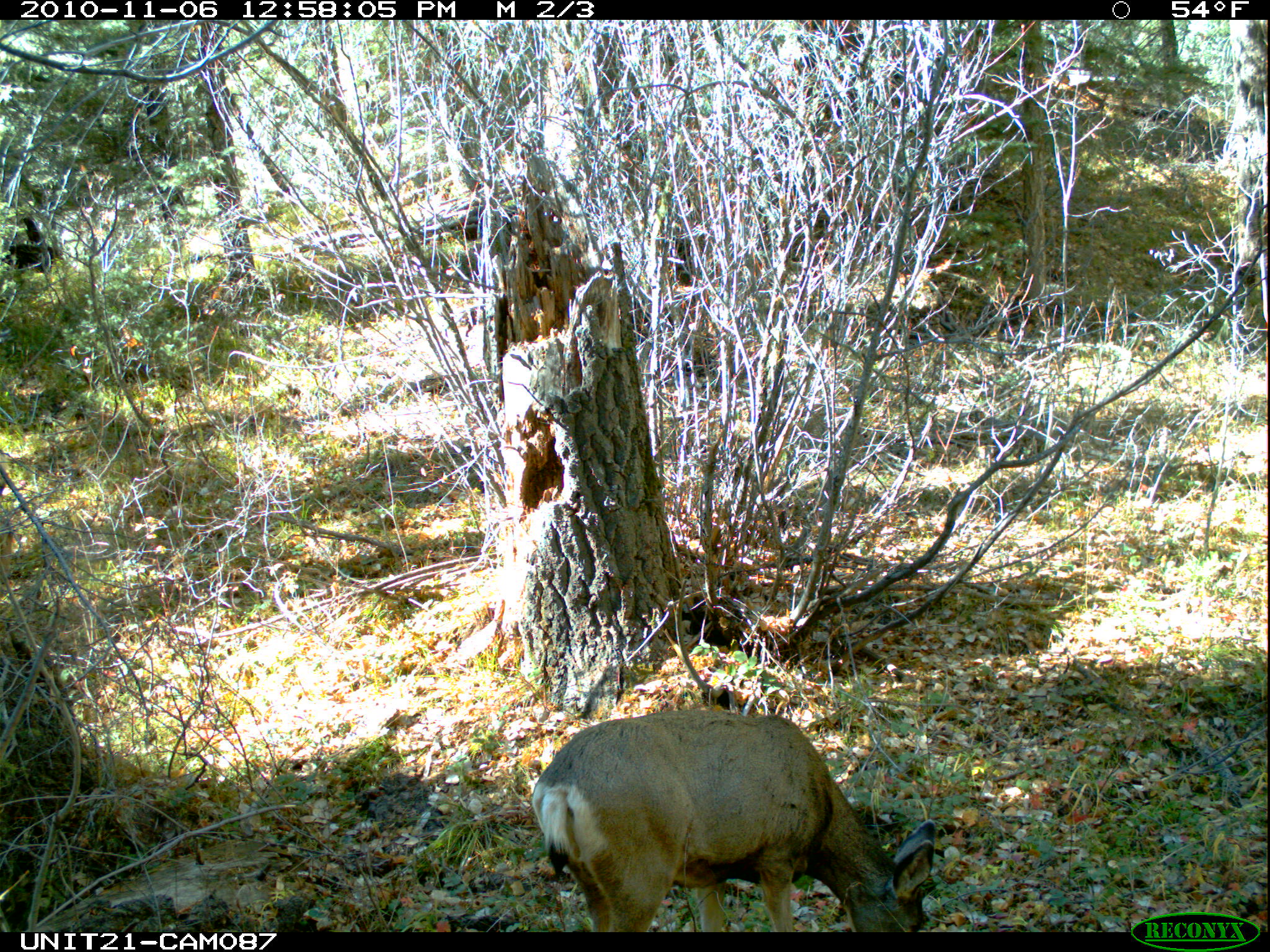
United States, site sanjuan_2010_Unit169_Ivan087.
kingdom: Animalia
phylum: Chordata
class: Mammalia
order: Artiodactyla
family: Cervidae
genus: Odocoileus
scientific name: Odocoileus hemionus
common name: mule deer